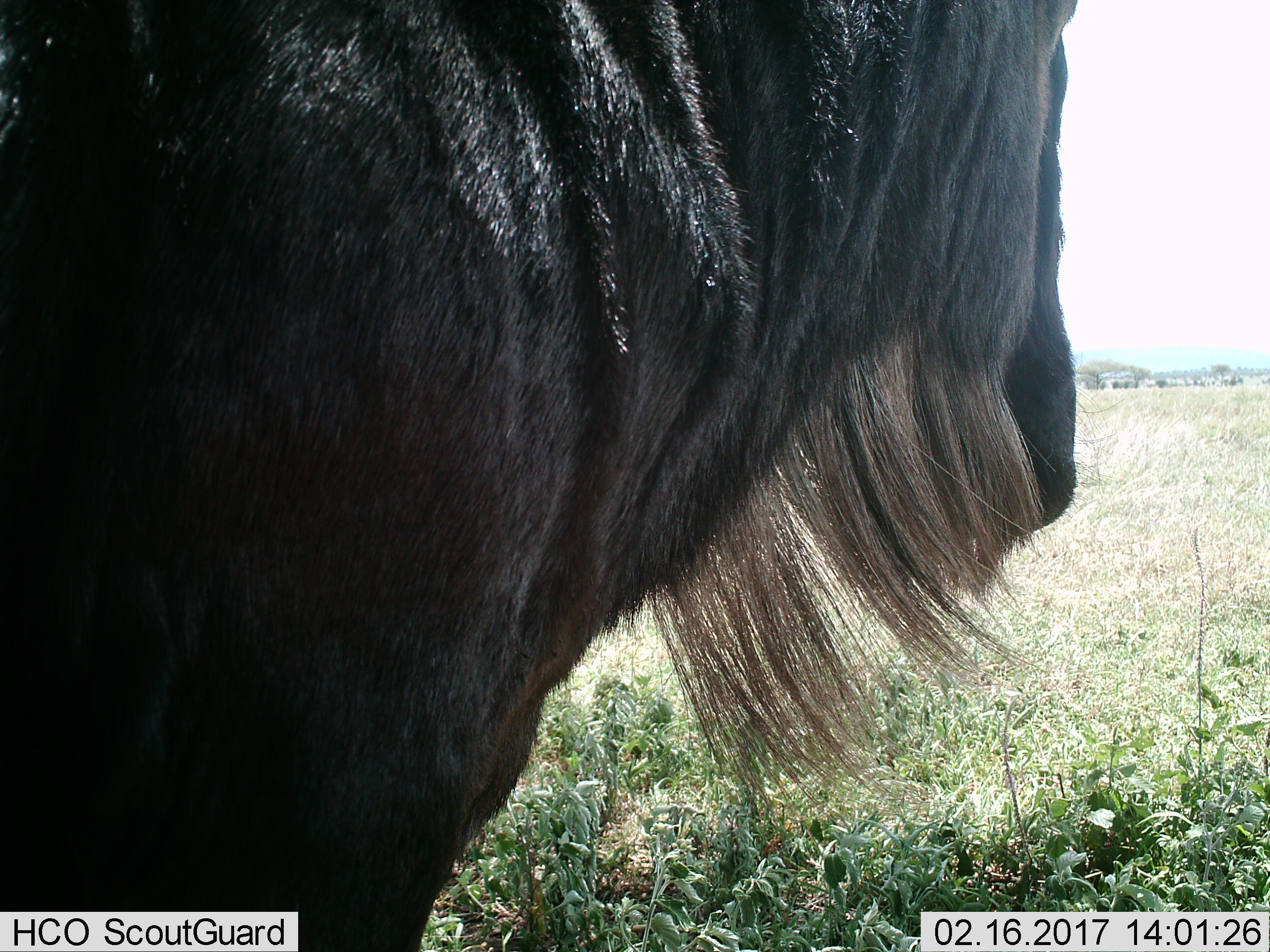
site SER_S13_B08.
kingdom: Animalia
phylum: Chordata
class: Mammalia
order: Artiodactyla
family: Bovidae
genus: Connochaetes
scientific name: Connochaetes taurinus taurinus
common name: blue wildebeest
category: wildebeestblue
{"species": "wildebeestblue (blue wildebeest) (Connochaetes taurinus taurinus)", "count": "1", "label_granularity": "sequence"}